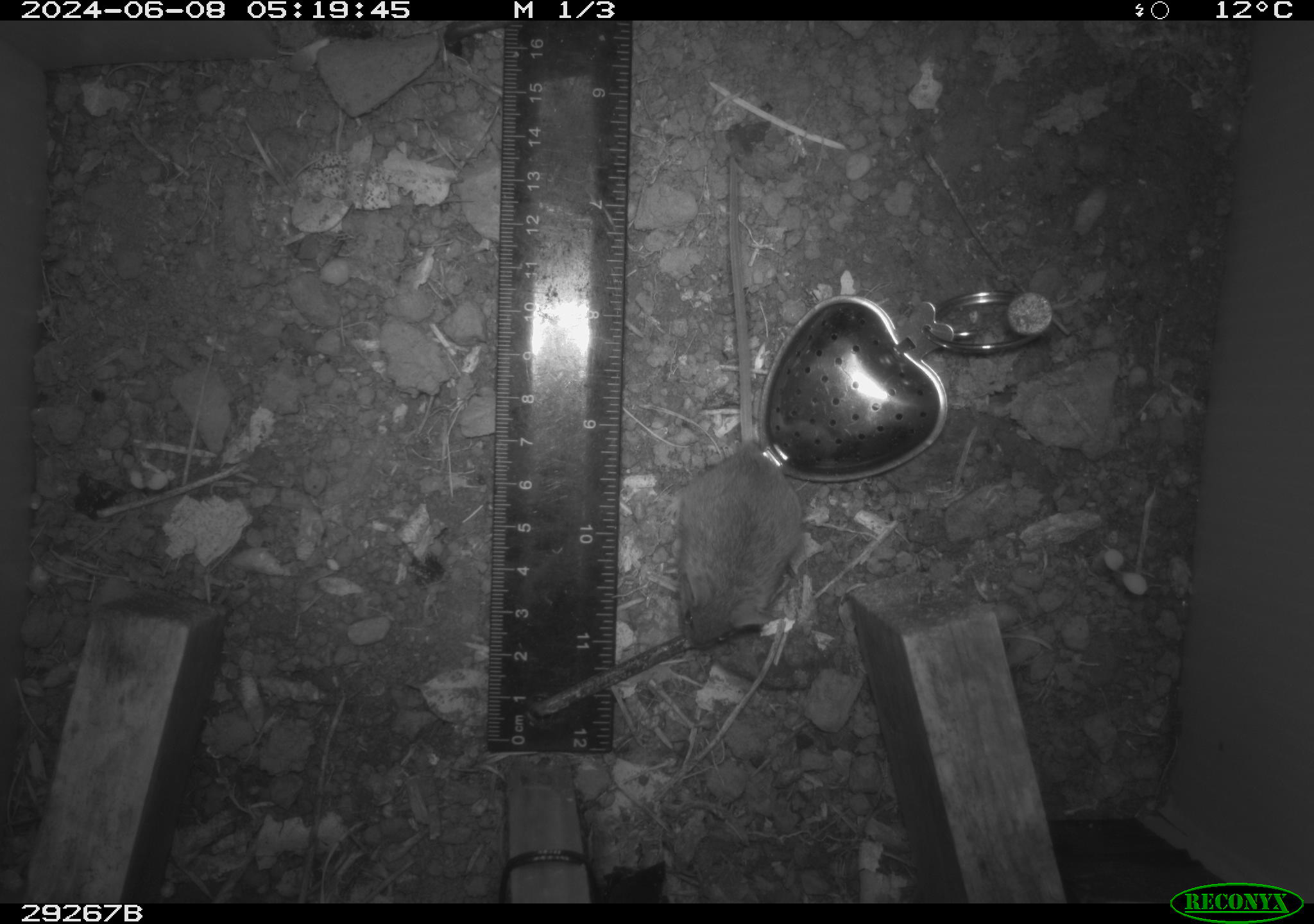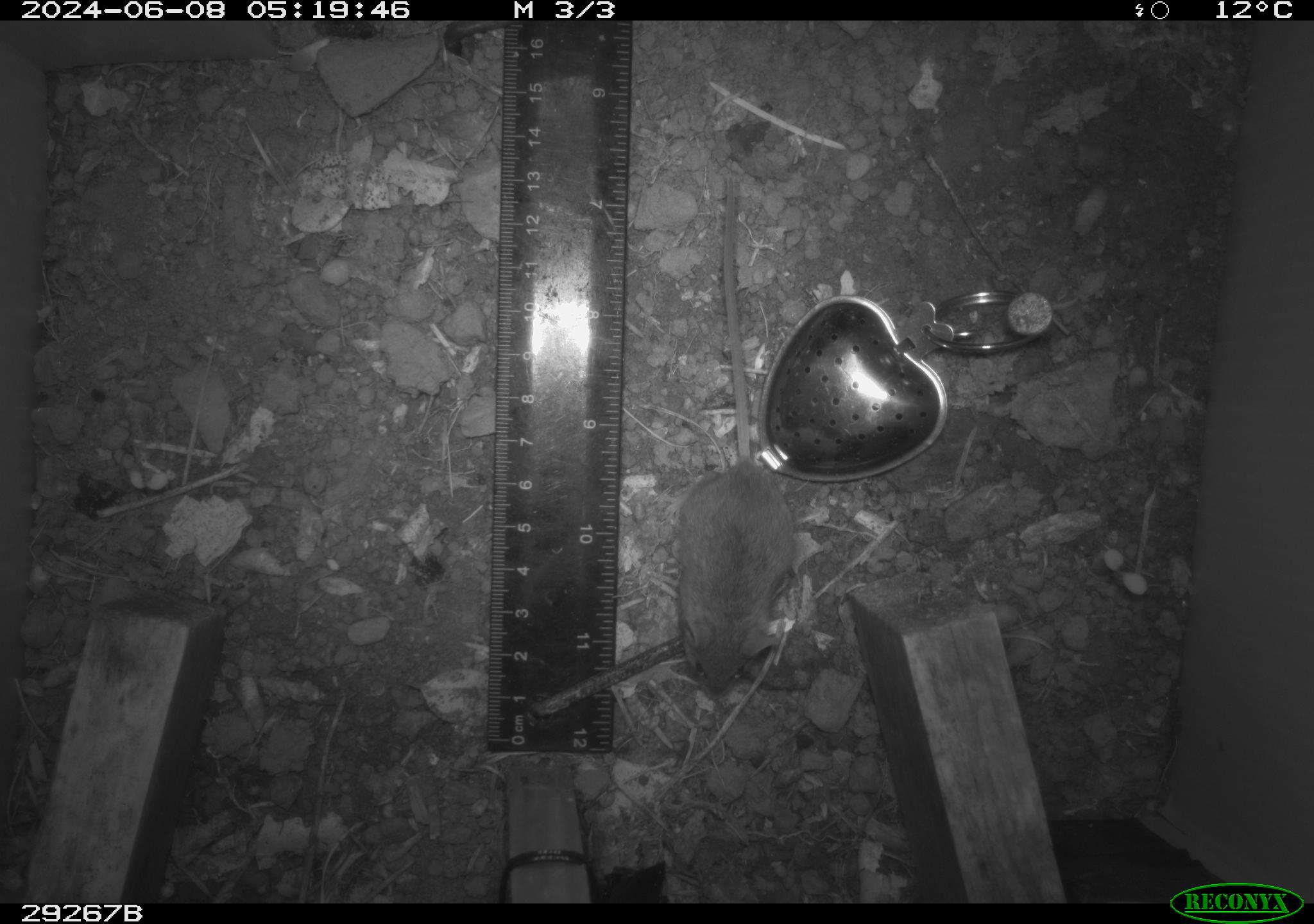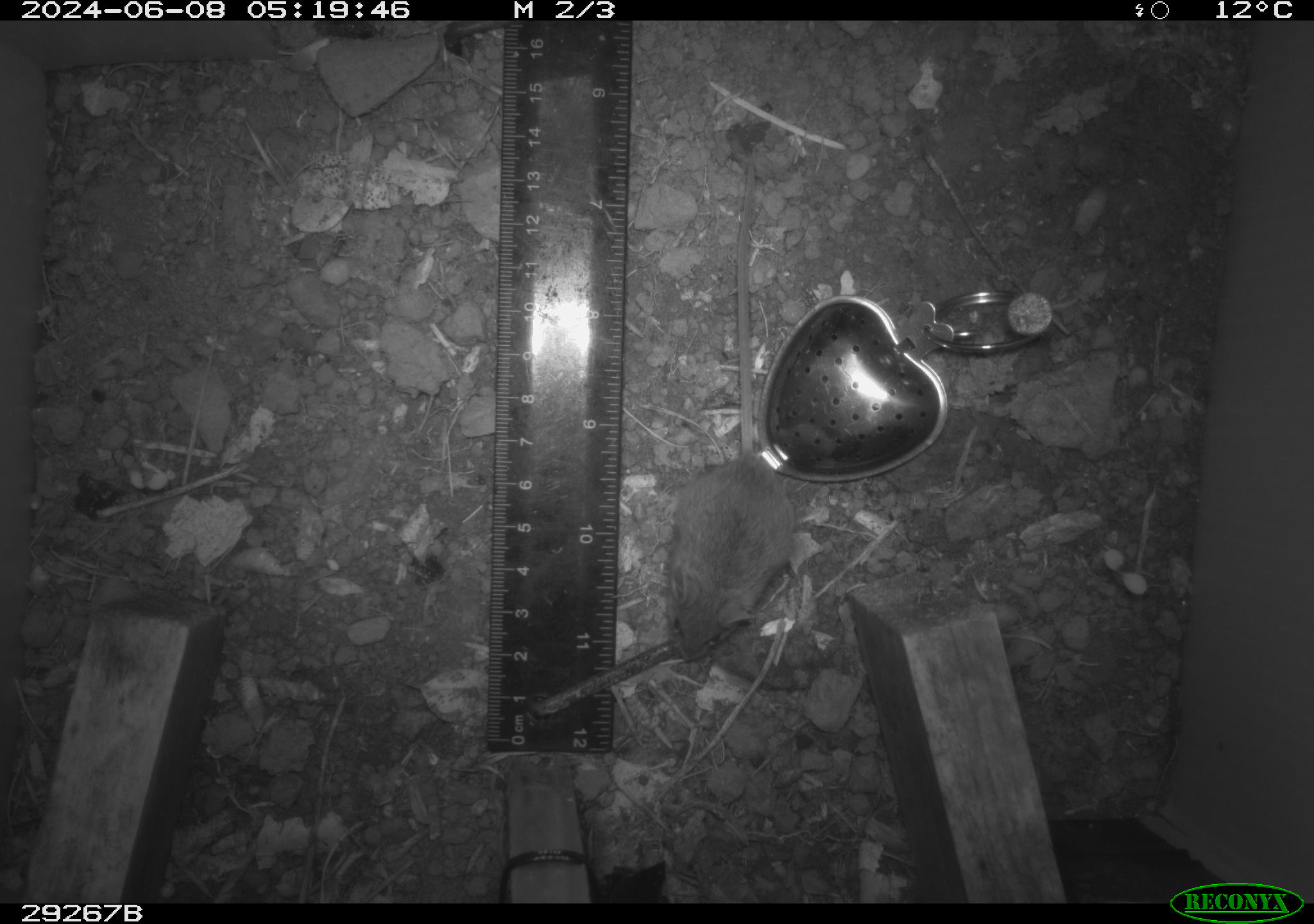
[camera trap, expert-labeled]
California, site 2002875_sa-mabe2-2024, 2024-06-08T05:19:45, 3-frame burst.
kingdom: Animalia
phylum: Chordata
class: Mammalia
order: Rodentia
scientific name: Rodentia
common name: rodent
Rodent (Rodentia).